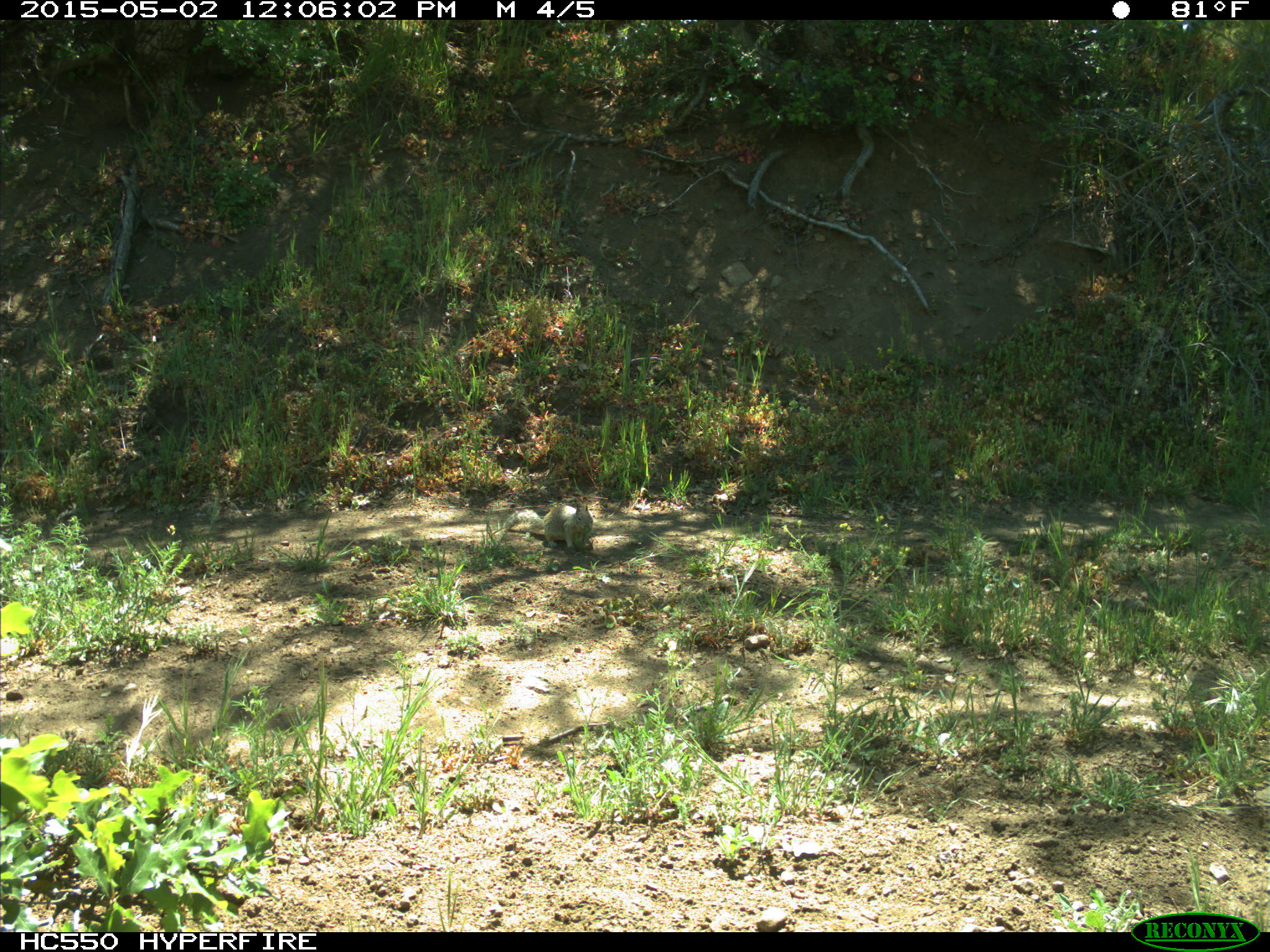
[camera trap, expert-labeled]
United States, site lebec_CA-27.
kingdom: Animalia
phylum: Chordata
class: Mammalia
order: Rodentia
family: Sciuridae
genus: Otospermophilus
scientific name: Otospermophilus beecheyi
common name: california ground squirrel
Otospermophilus beecheyi (california ground squirrel).